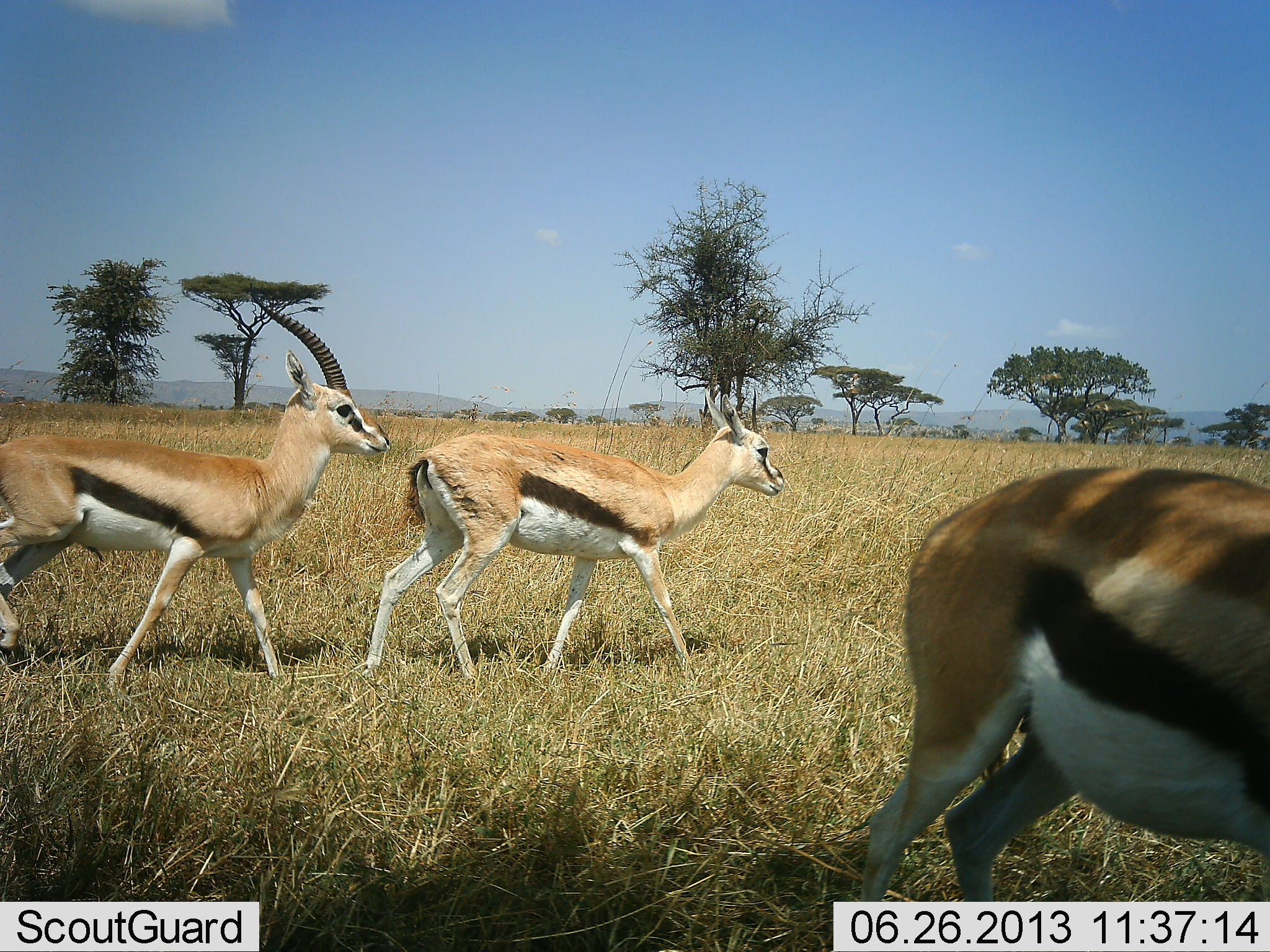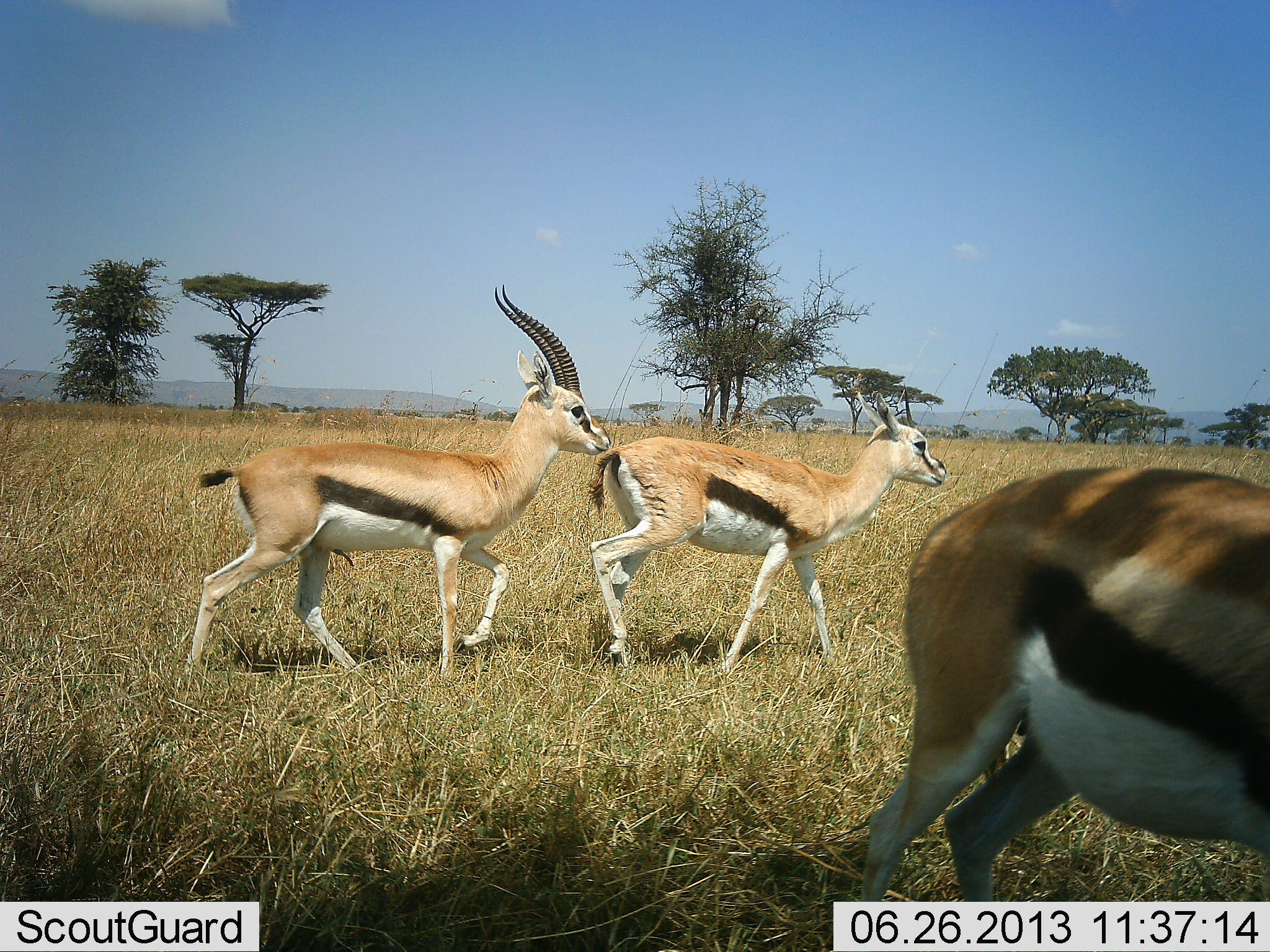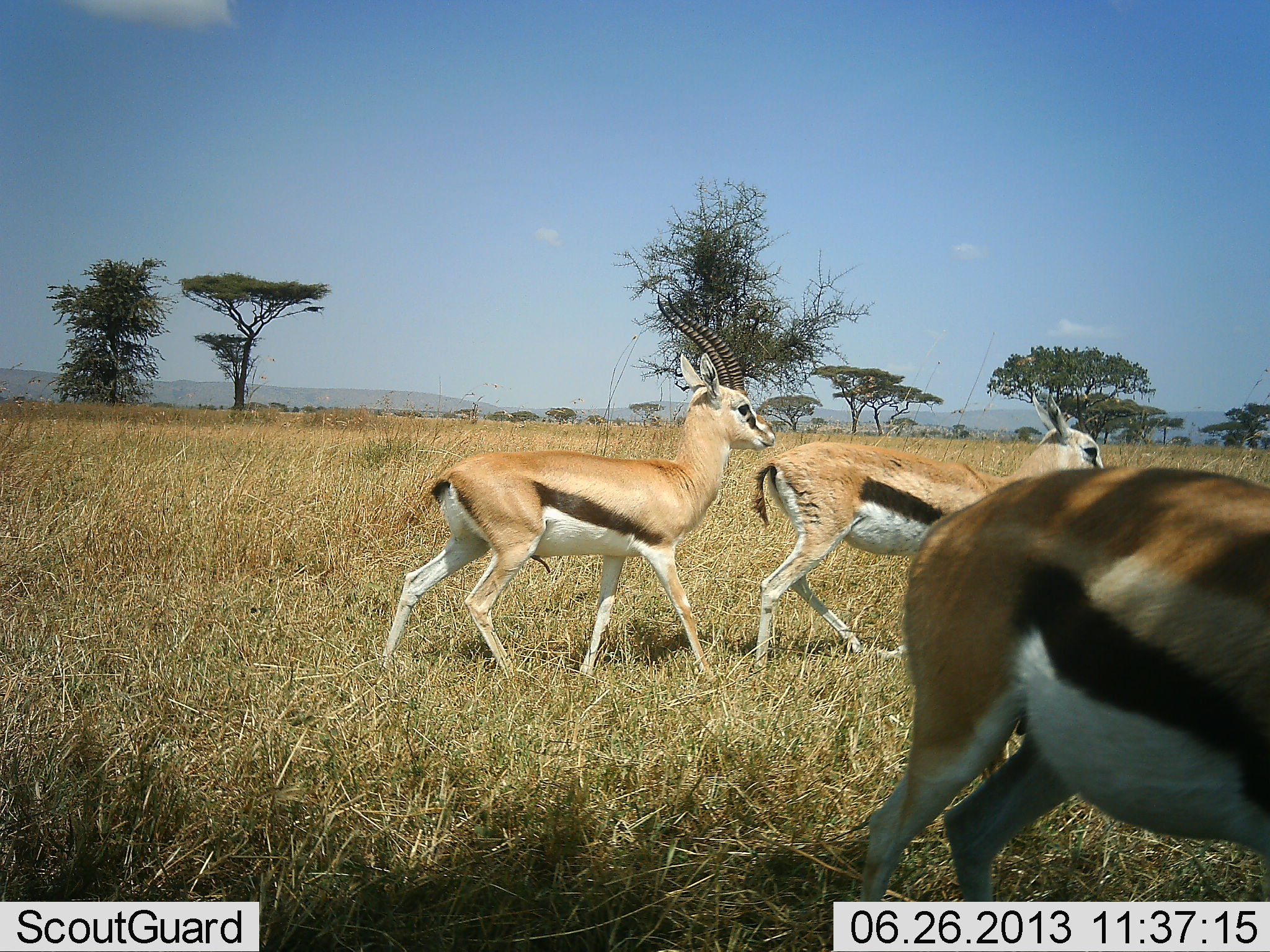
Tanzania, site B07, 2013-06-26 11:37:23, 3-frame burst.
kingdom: Animalia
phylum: Chordata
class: Mammalia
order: Artiodactyla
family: Bovidae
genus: Eudorcas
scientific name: Eudorcas thomsonii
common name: thomson's gazelle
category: gazellethomsons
Gazellethomsons (thomson's gazelle) (Eudorcas thomsonii), count 3. Behavior (volunteer vote fractions): standing 62%, resting 0%, moving 88%, interacting 6%. Young present (vote fraction): 0%. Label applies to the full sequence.